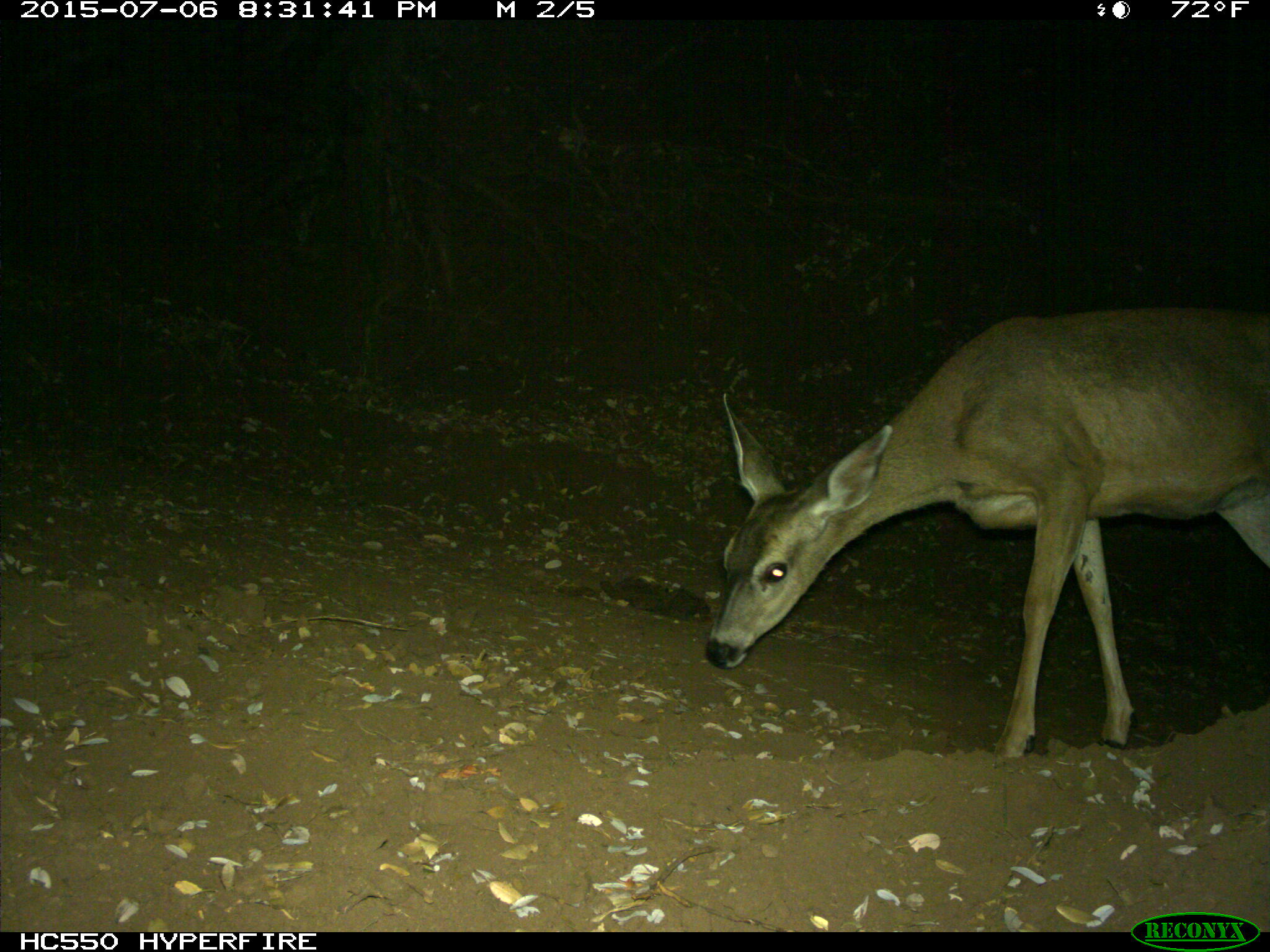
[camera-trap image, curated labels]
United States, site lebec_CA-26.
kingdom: Animalia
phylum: Chordata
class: Mammalia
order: Artiodactyla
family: Cervidae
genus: Odocoileus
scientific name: Odocoileus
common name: deer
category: unidentified deer